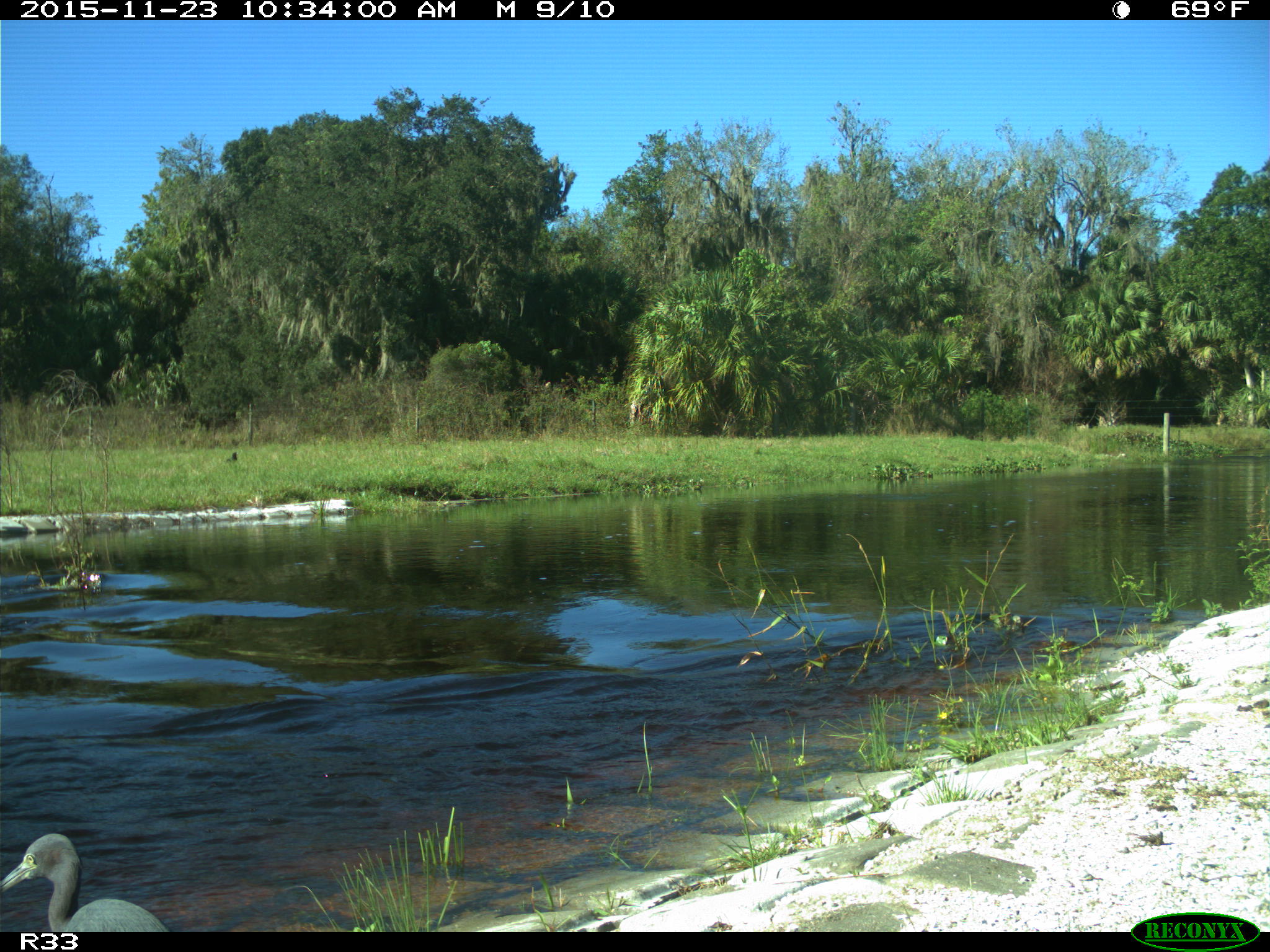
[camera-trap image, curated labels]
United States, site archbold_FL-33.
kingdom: Animalia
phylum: Chordata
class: Aves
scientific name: Aves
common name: birds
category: unidentified bird